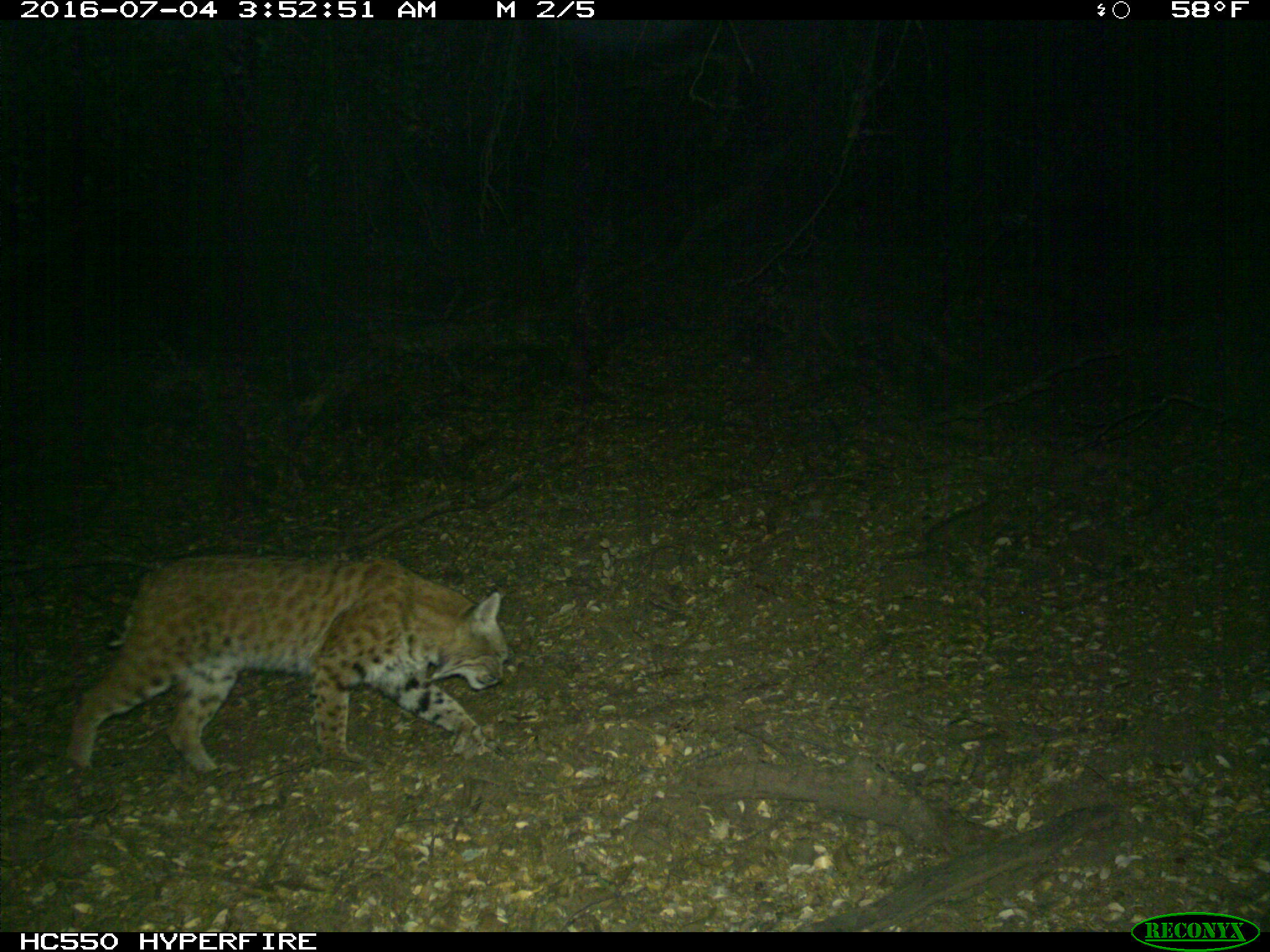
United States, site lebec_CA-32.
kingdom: Animalia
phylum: Chordata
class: Mammalia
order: Carnivora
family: Felidae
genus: Lynx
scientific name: Lynx rufus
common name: bobcat